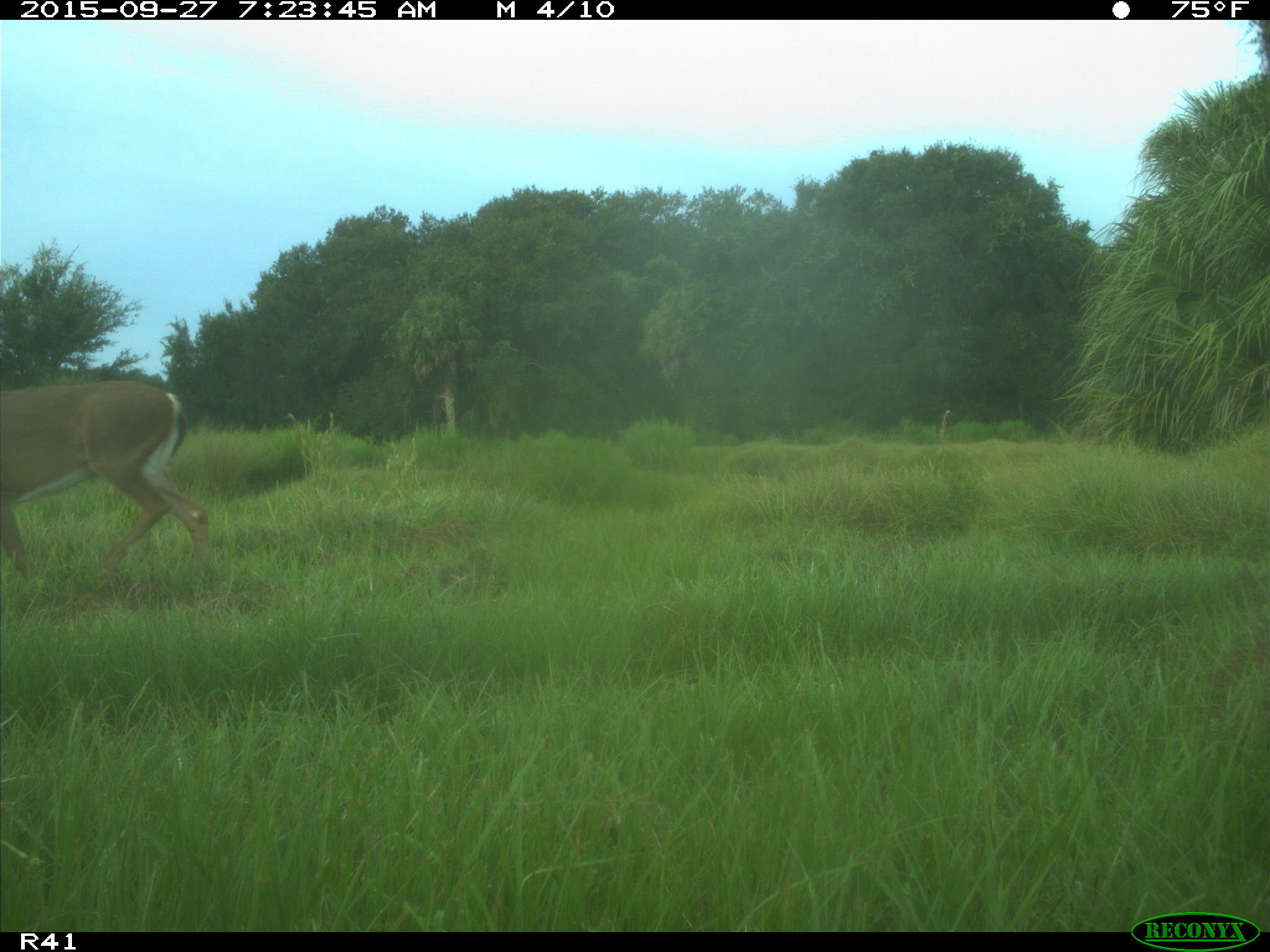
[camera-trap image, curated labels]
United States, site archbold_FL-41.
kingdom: Animalia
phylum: Chordata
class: Mammalia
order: Artiodactyla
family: Cervidae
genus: Odocoileus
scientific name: Odocoileus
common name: deer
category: unidentified deer